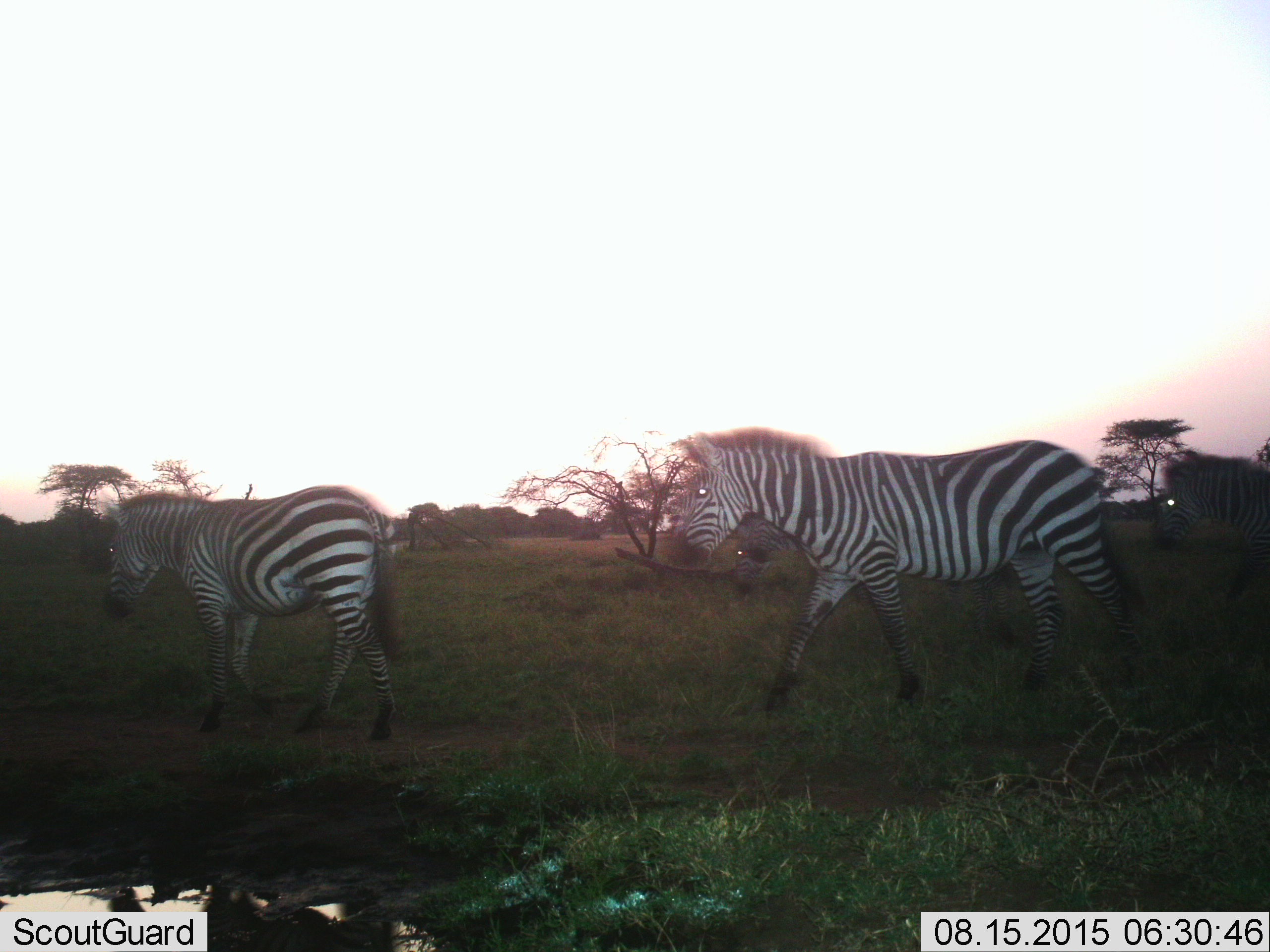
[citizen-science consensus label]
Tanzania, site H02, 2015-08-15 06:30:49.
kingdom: Animalia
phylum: Chordata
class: Mammalia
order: Perissodactyla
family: Equidae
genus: Equus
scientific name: Equus quagga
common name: plains zebra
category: zebra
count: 4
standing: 11%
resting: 0%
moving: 89%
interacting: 0%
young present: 0%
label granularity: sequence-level